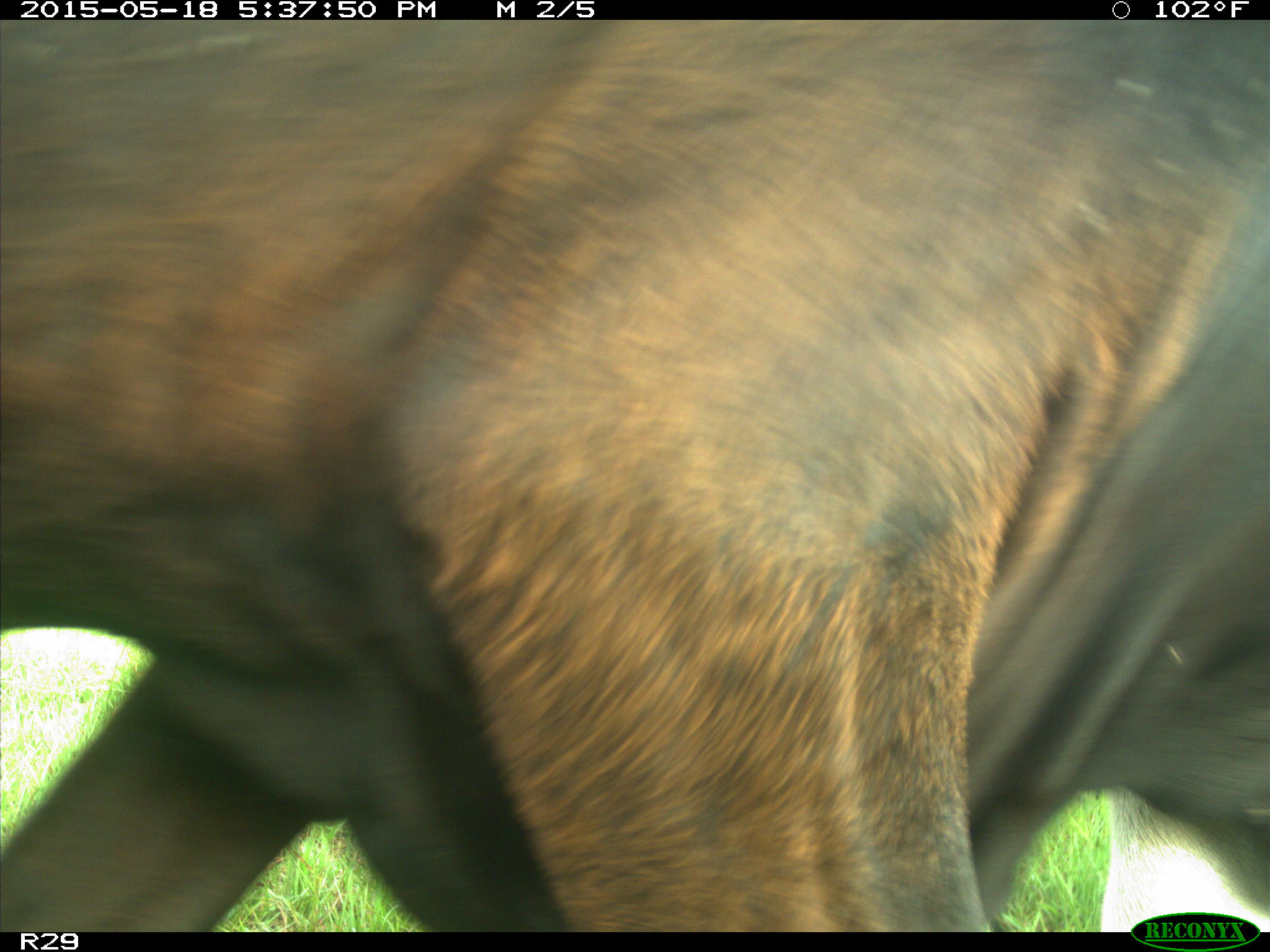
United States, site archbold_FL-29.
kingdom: Animalia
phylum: Chordata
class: Mammalia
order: Artiodactyla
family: Bovidae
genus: Bos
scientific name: Bos taurus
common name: domestic cow